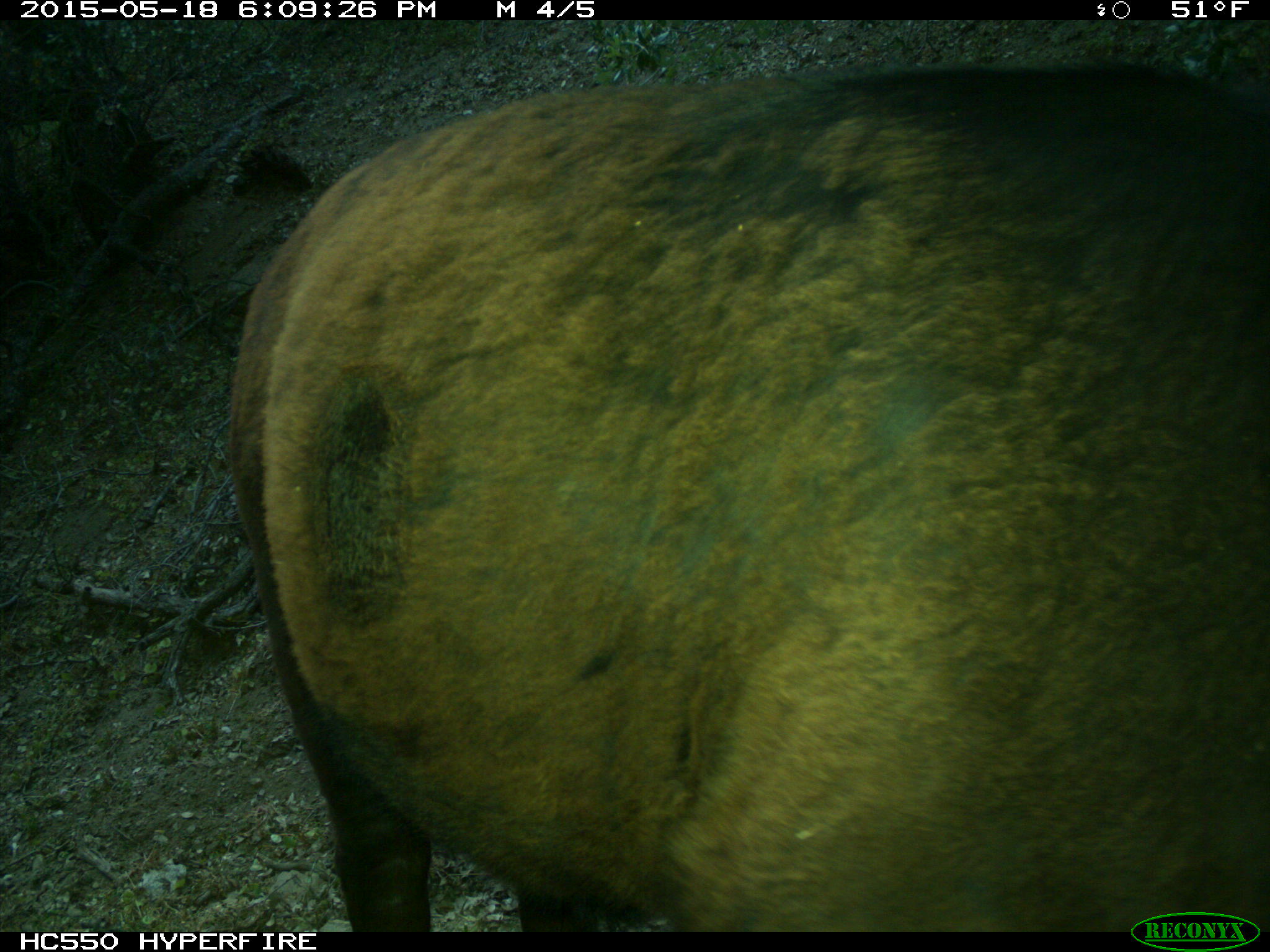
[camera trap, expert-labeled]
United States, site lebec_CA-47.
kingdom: Animalia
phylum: Chordata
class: Mammalia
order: Artiodactyla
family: Bovidae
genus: Bos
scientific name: Bos taurus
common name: domestic cow